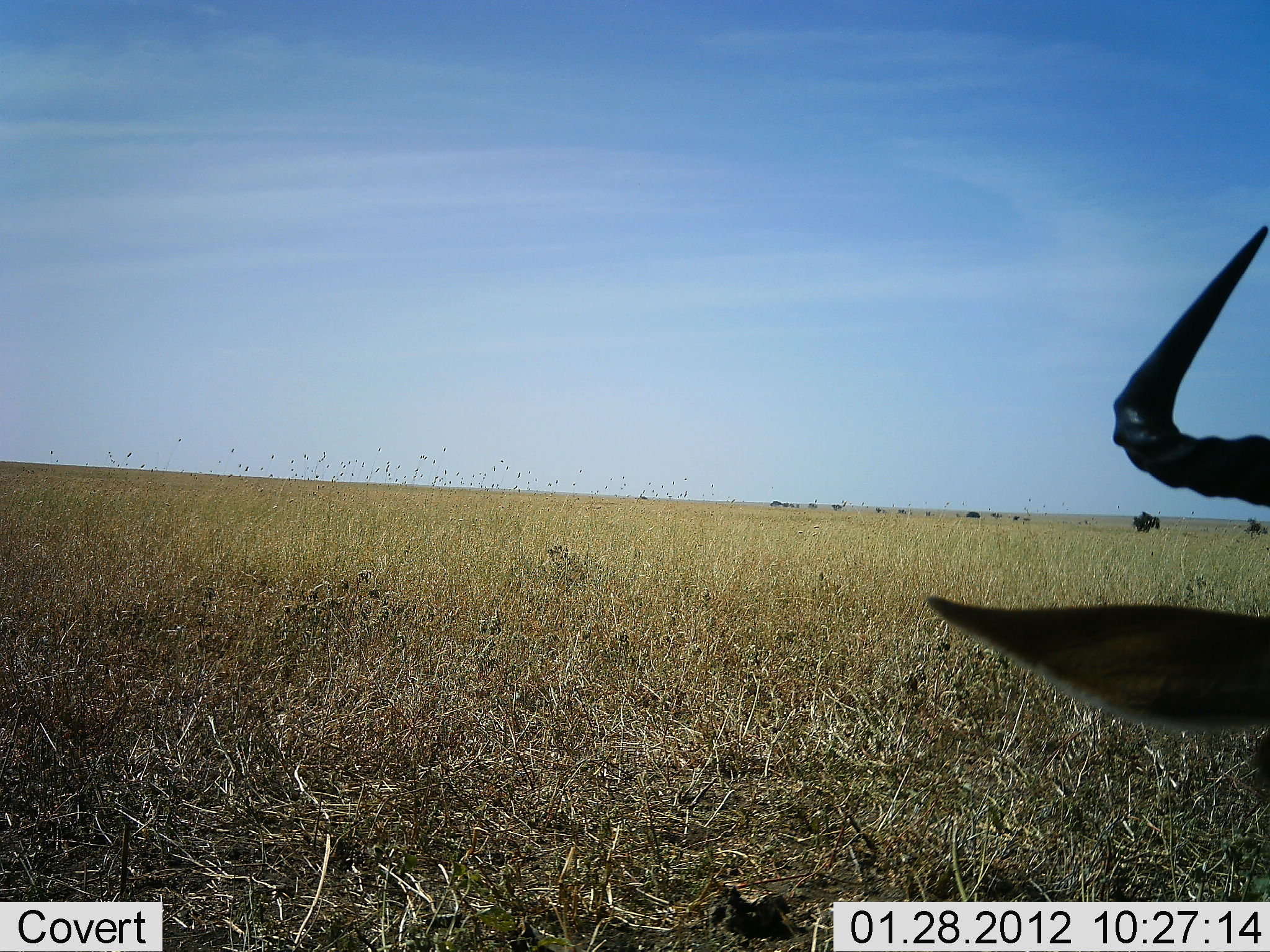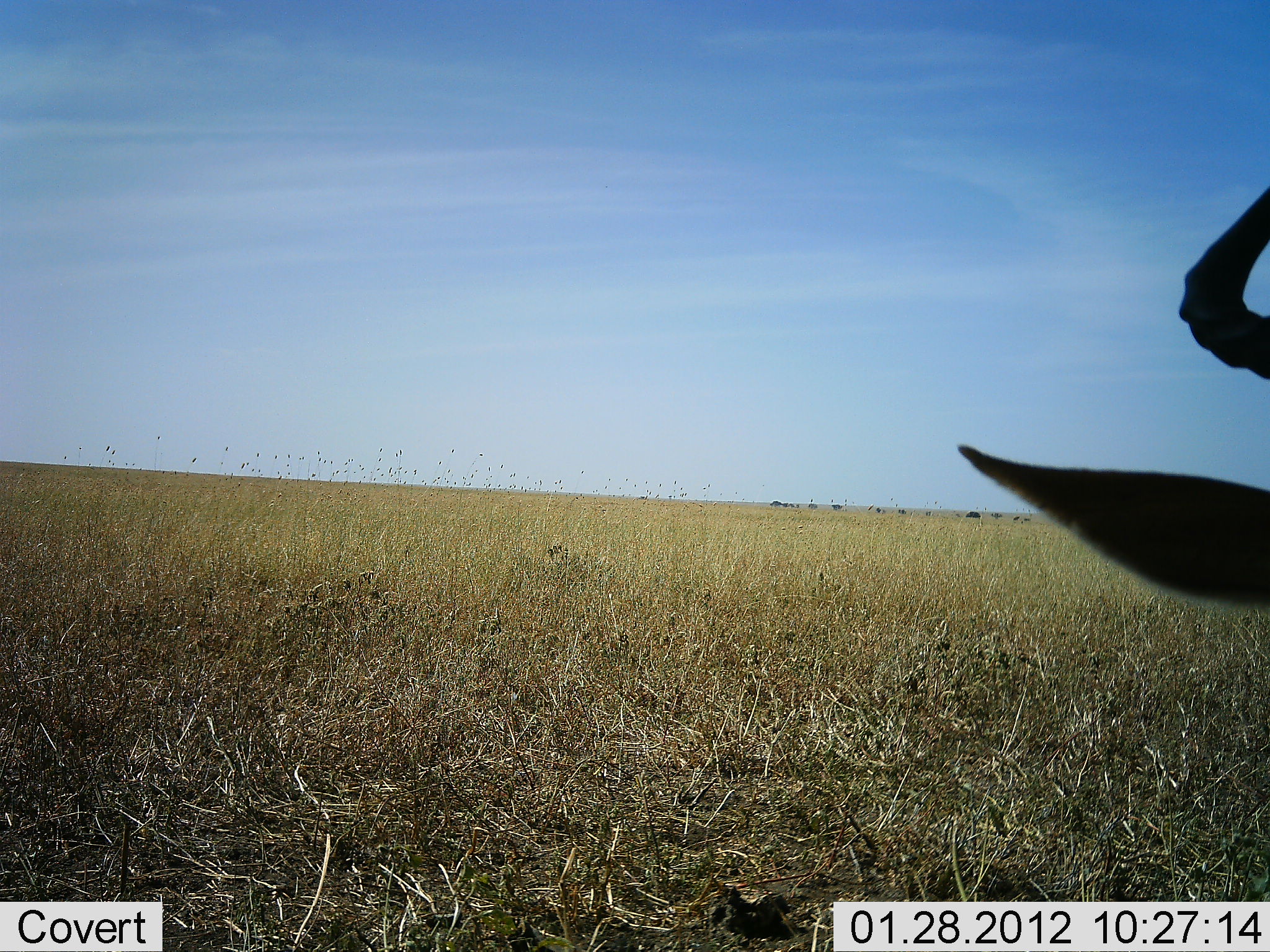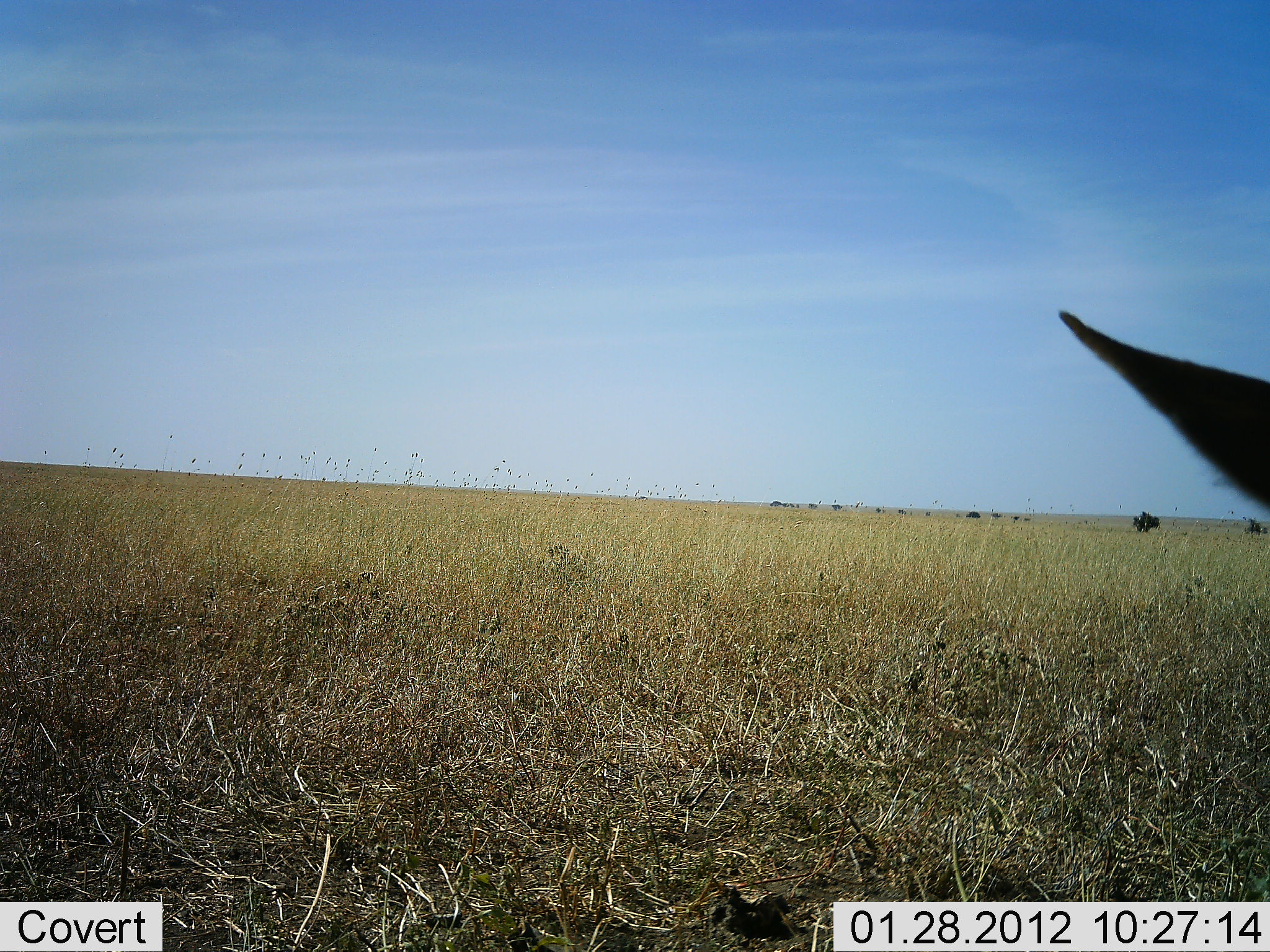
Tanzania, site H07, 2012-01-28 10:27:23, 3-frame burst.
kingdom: Animalia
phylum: Chordata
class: Mammalia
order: Artiodactyla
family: Bovidae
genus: Alcelaphus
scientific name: Alcelaphus buselaphus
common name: hartebeest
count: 1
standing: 69%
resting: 23%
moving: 0%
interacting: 0%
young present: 0%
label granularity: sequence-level